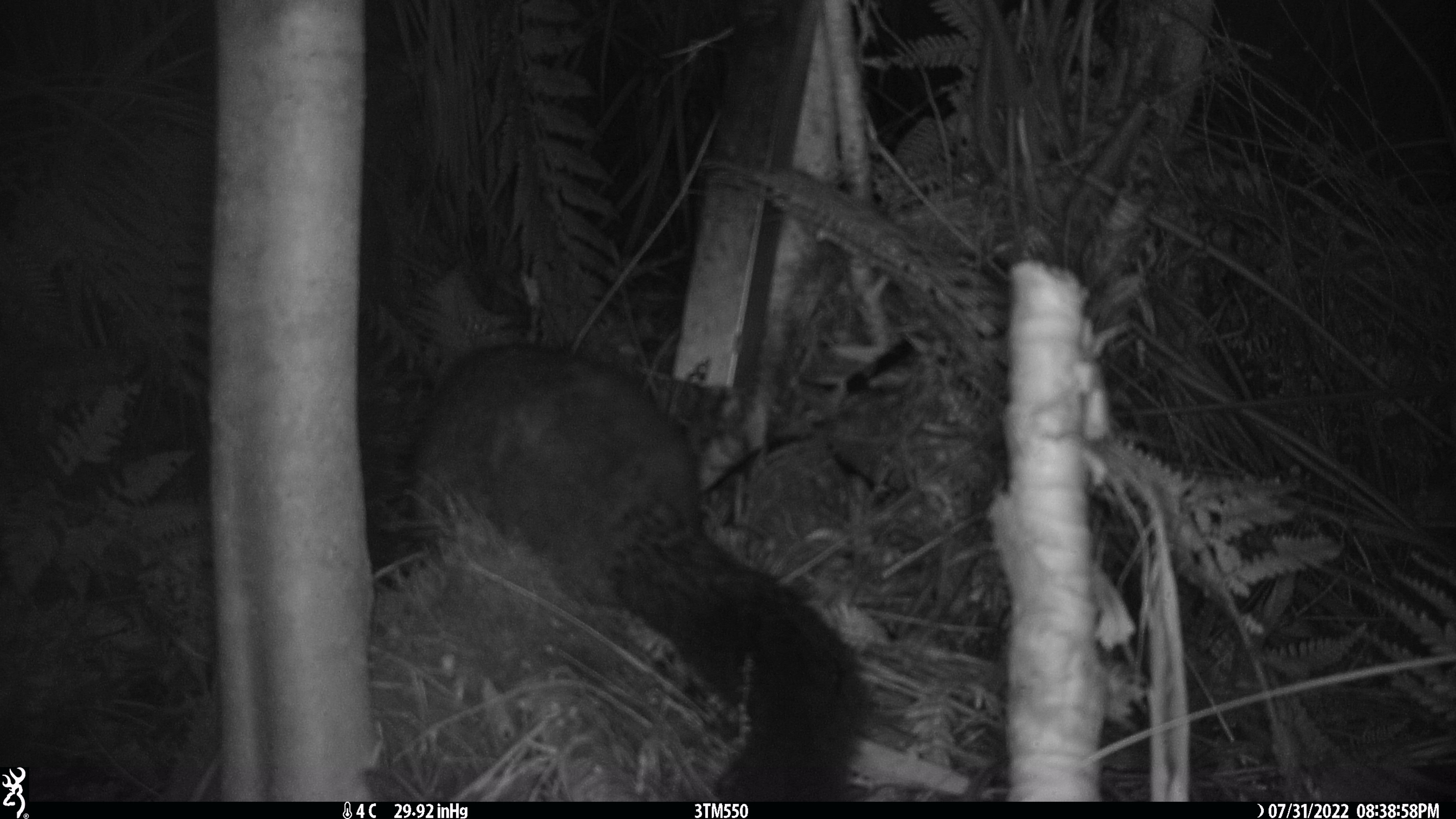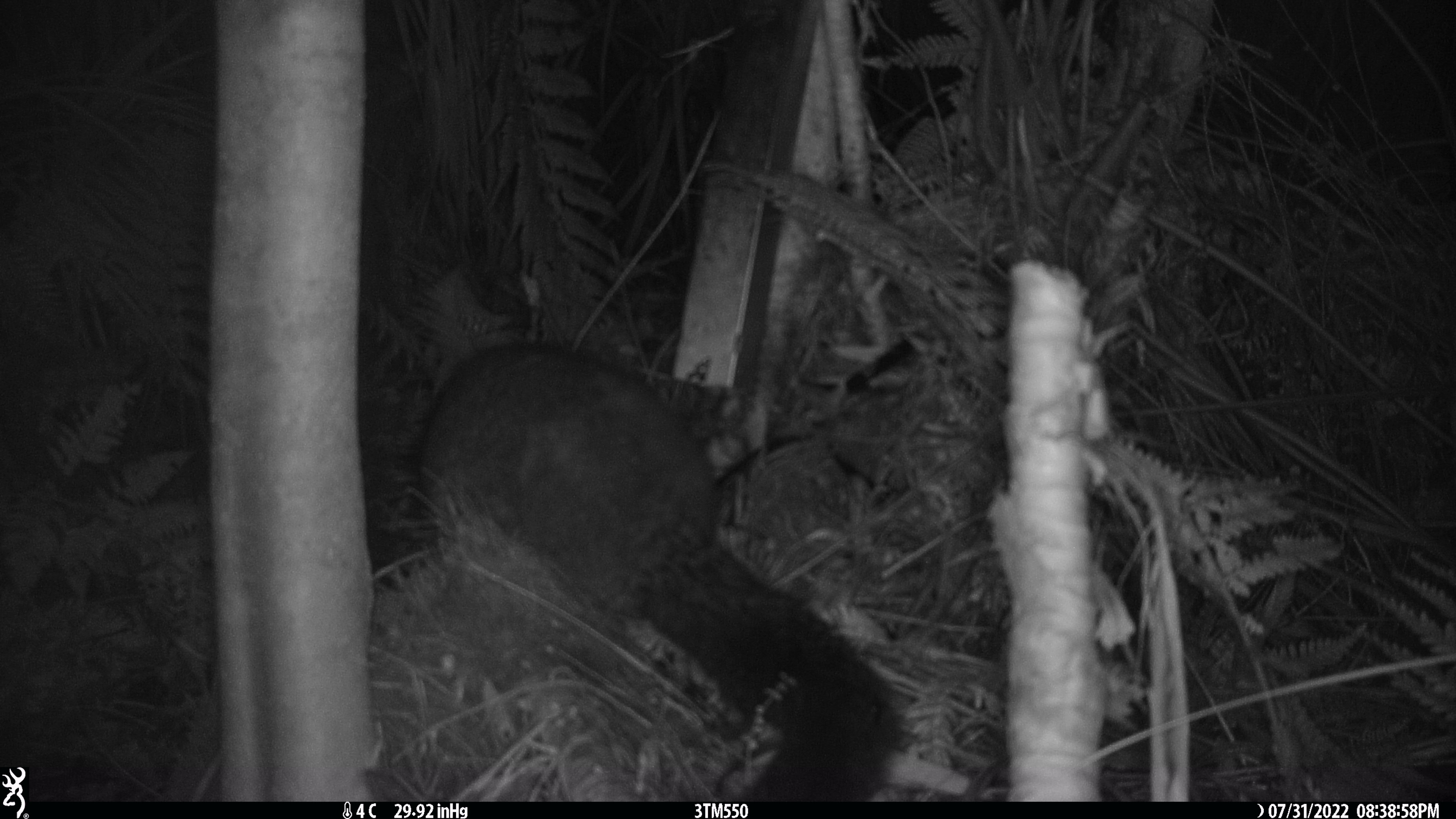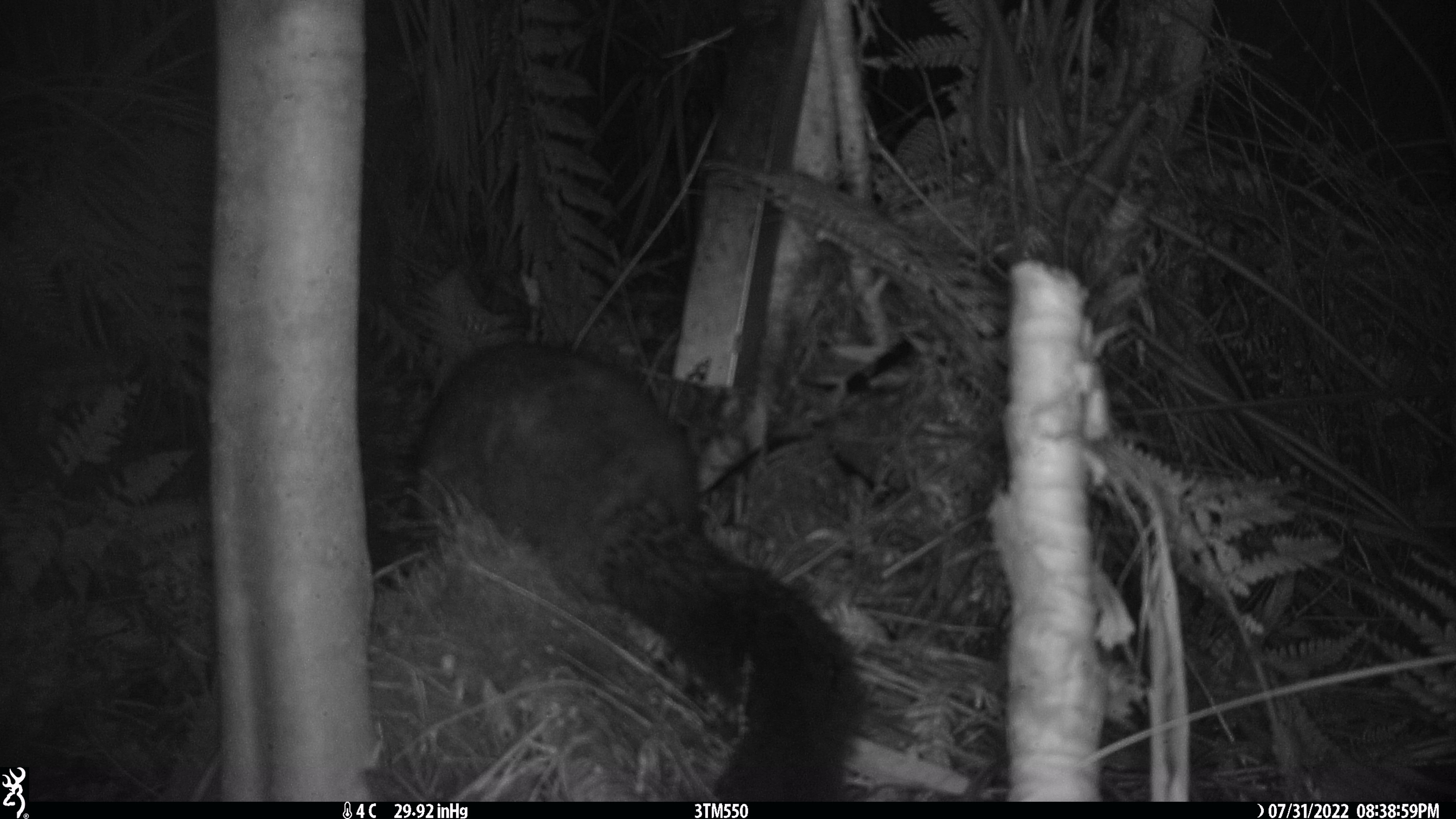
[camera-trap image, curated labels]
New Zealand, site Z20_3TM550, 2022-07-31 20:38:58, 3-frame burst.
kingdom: Animalia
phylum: Chordata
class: Mammalia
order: Diprotodontia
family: Phalangeridae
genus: Trichosurus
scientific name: Trichosurus vulpecula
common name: common brushtail possum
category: possum